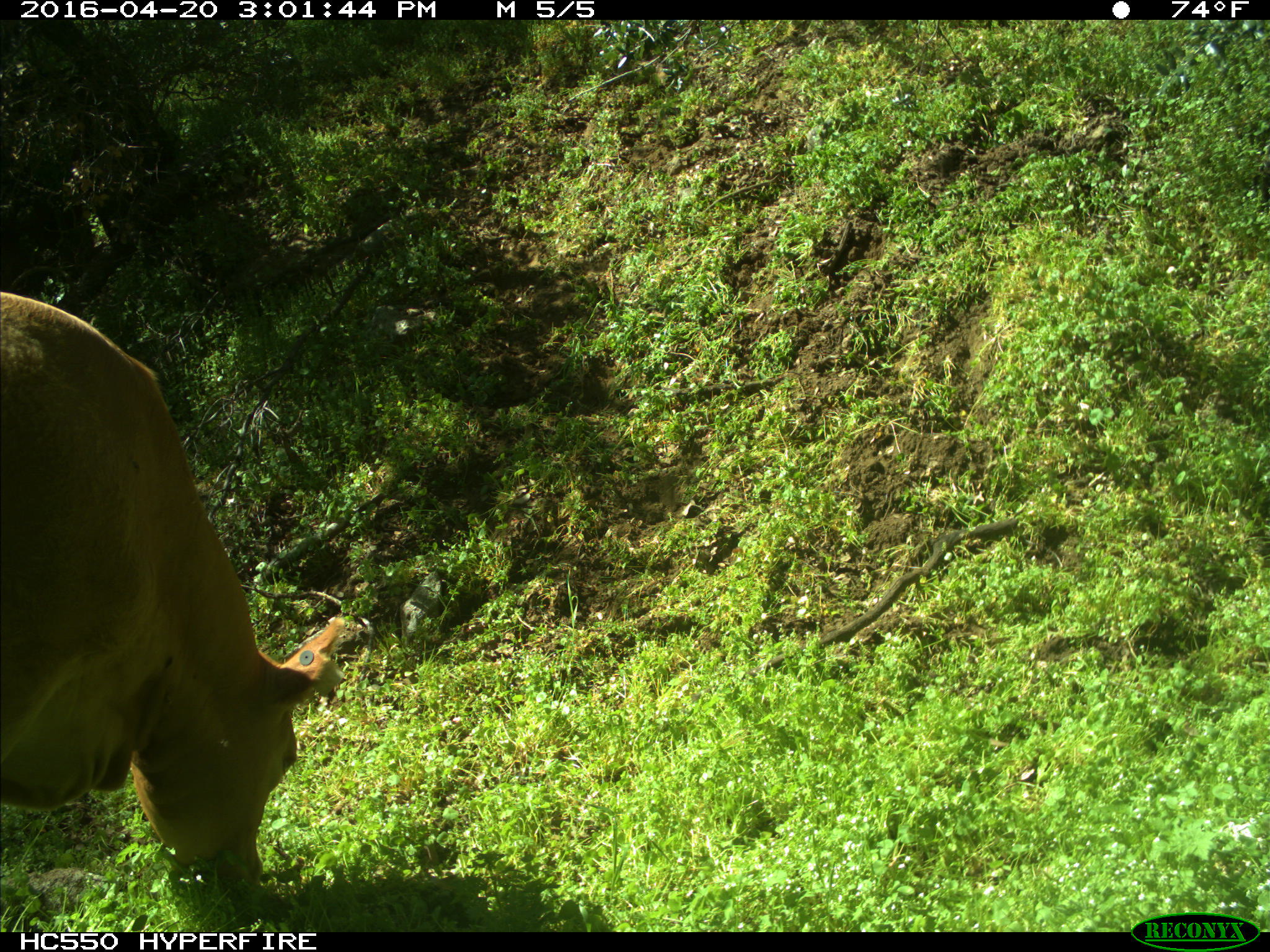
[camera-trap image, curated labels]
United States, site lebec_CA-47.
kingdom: Animalia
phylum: Chordata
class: Mammalia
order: Artiodactyla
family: Bovidae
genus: Bos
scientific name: Bos taurus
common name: domestic cow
Bos taurus (domestic cow).